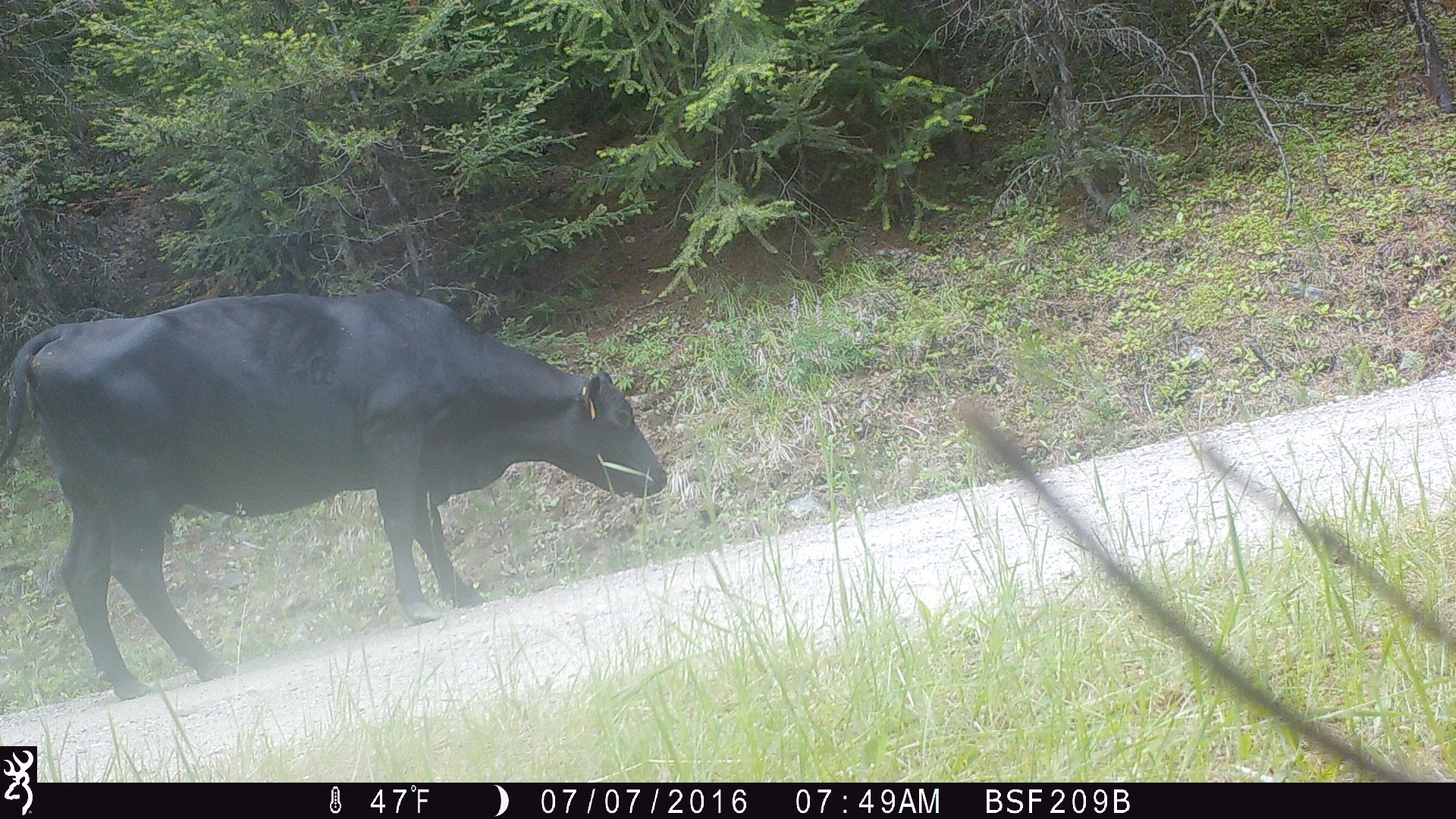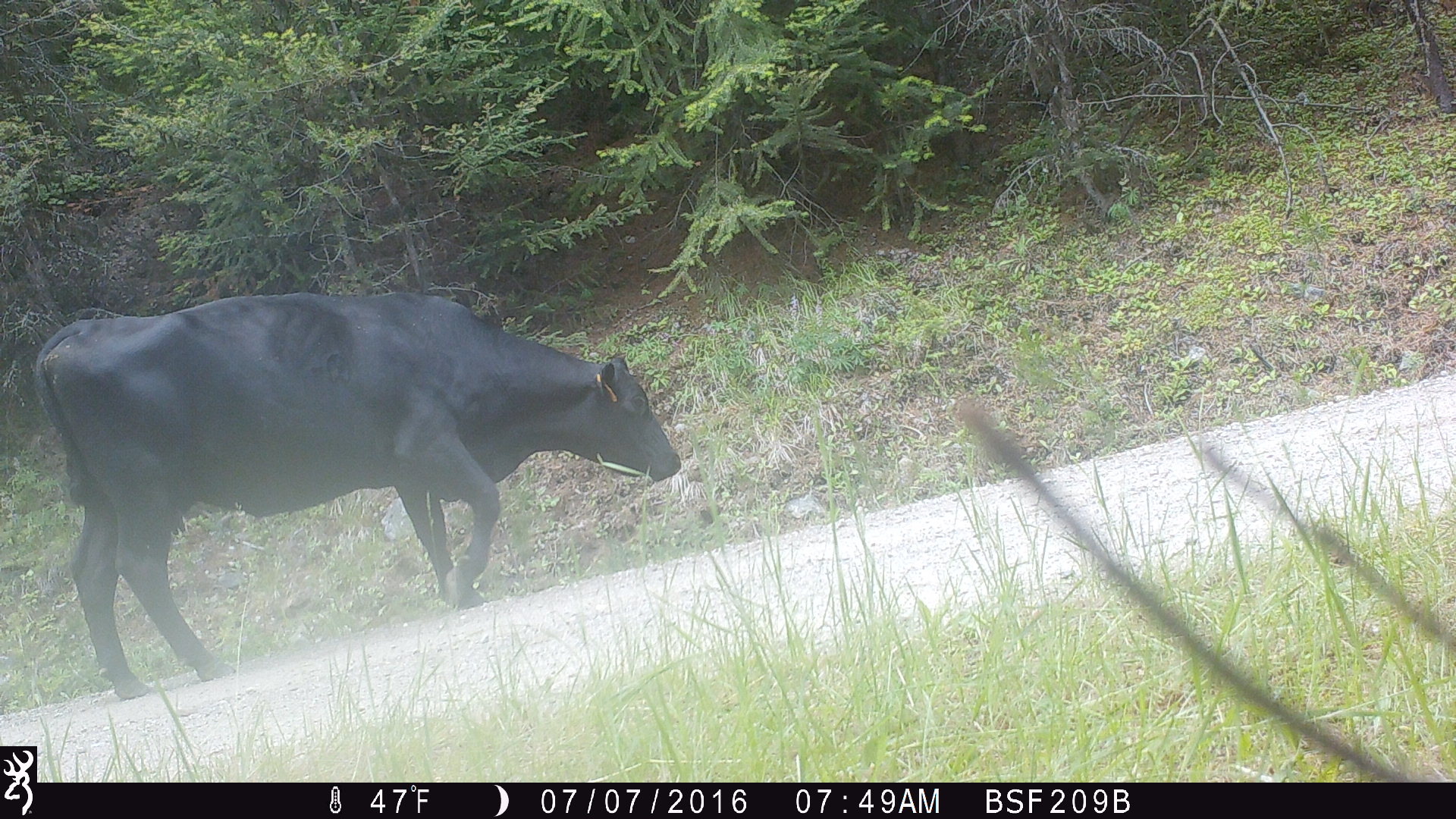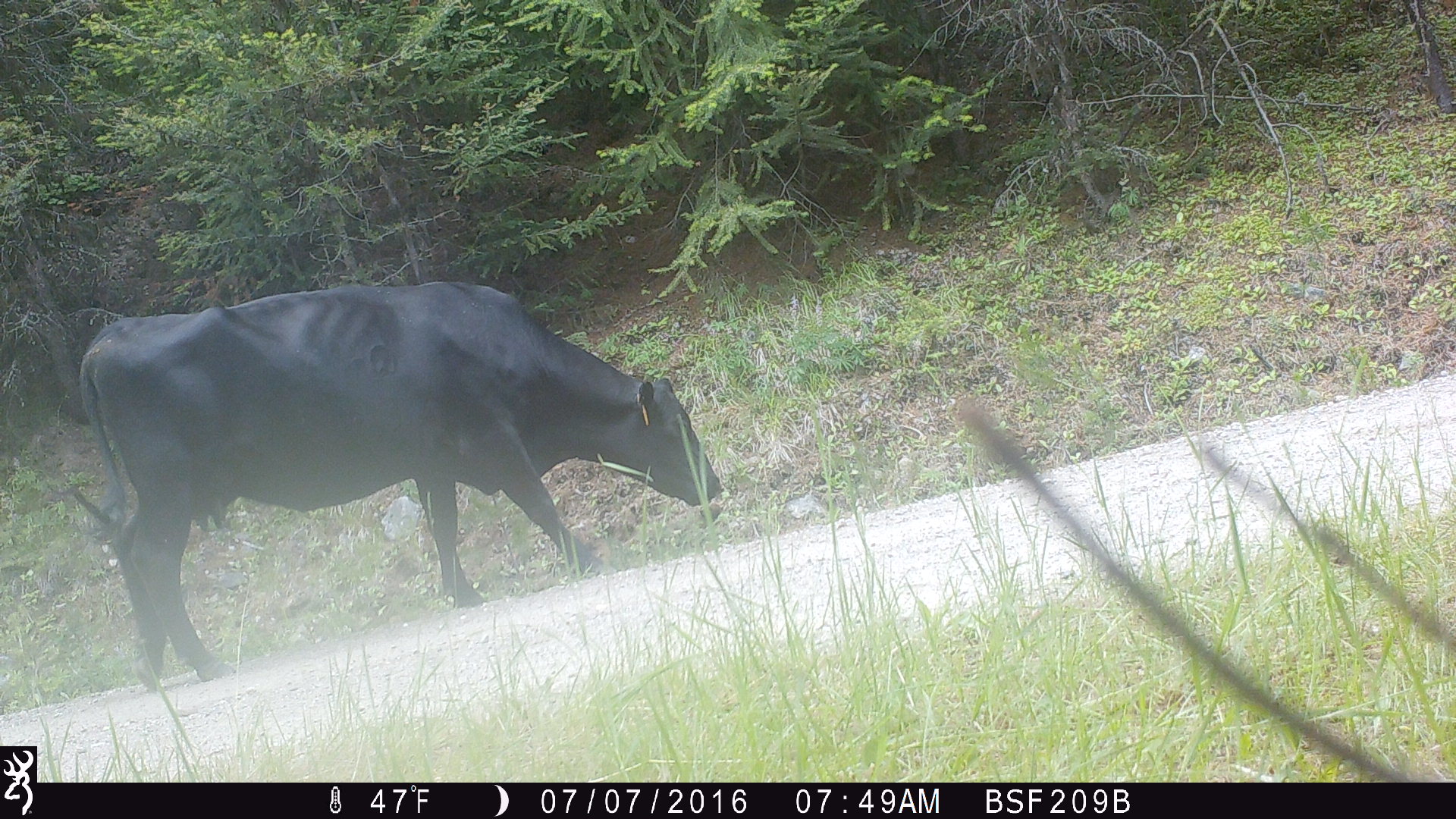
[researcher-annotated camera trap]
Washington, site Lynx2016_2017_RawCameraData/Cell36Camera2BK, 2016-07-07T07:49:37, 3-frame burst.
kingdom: Animalia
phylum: Chordata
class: Mammalia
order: Artiodactyla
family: Bovidae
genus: Bos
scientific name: Bos taurus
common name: domestic cattle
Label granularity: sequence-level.